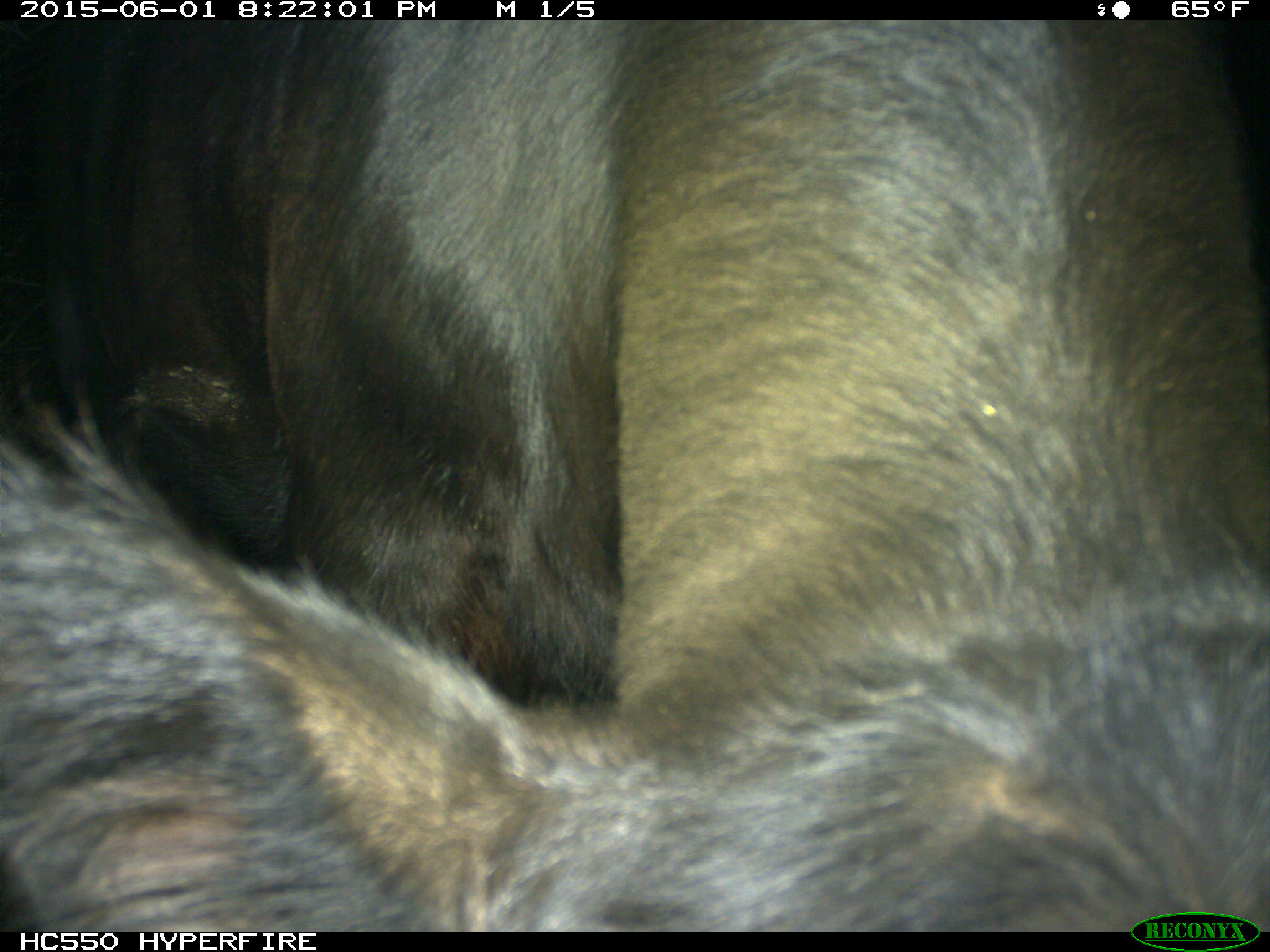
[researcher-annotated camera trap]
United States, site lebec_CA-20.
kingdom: Animalia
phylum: Chordata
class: Mammalia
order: Artiodactyla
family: Bovidae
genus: Bos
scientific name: Bos taurus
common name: domestic cow